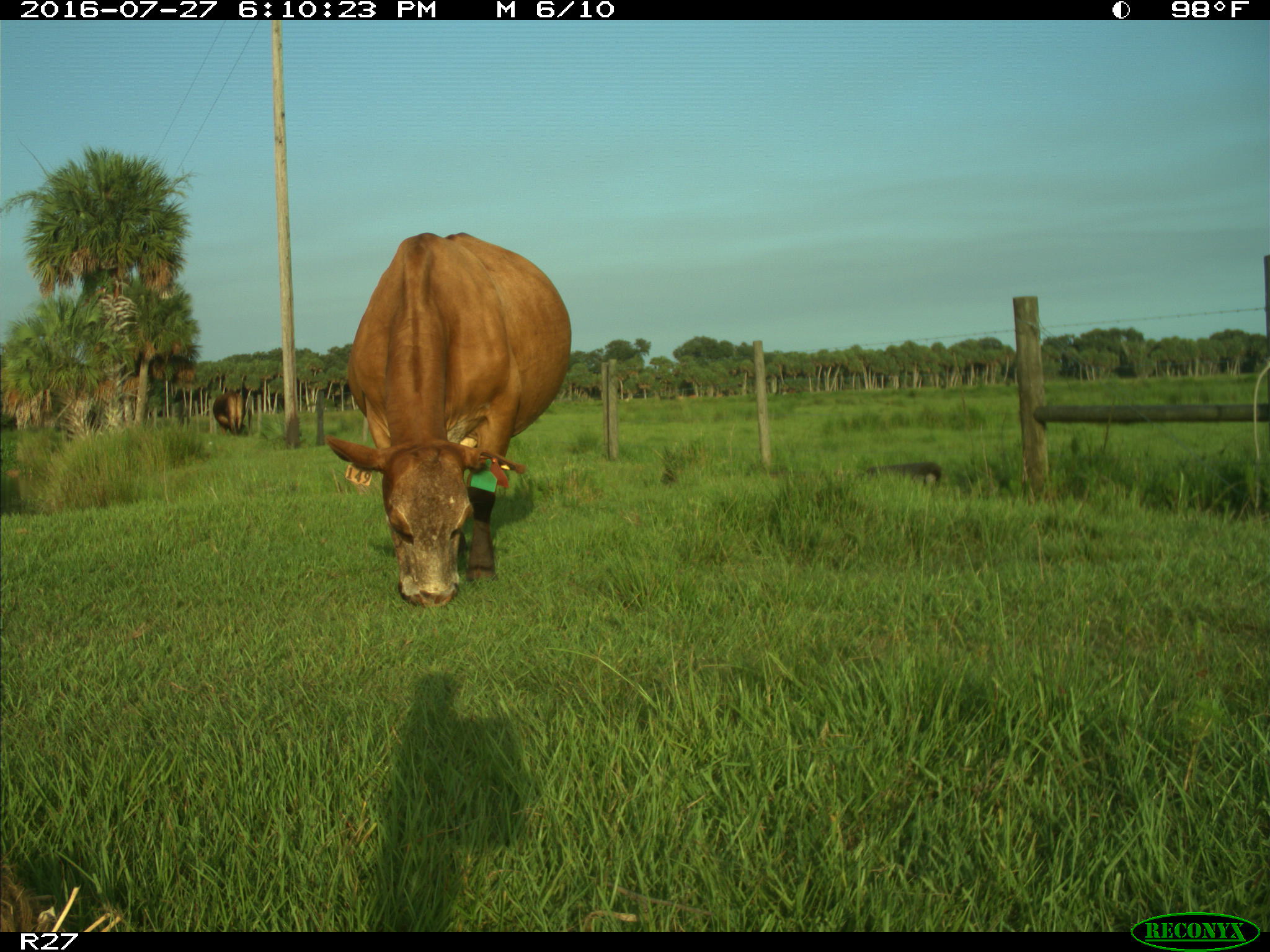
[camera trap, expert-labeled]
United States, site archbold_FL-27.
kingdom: Animalia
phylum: Chordata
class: Mammalia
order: Artiodactyla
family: Bovidae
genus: Bos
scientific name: Bos taurus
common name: domestic cow